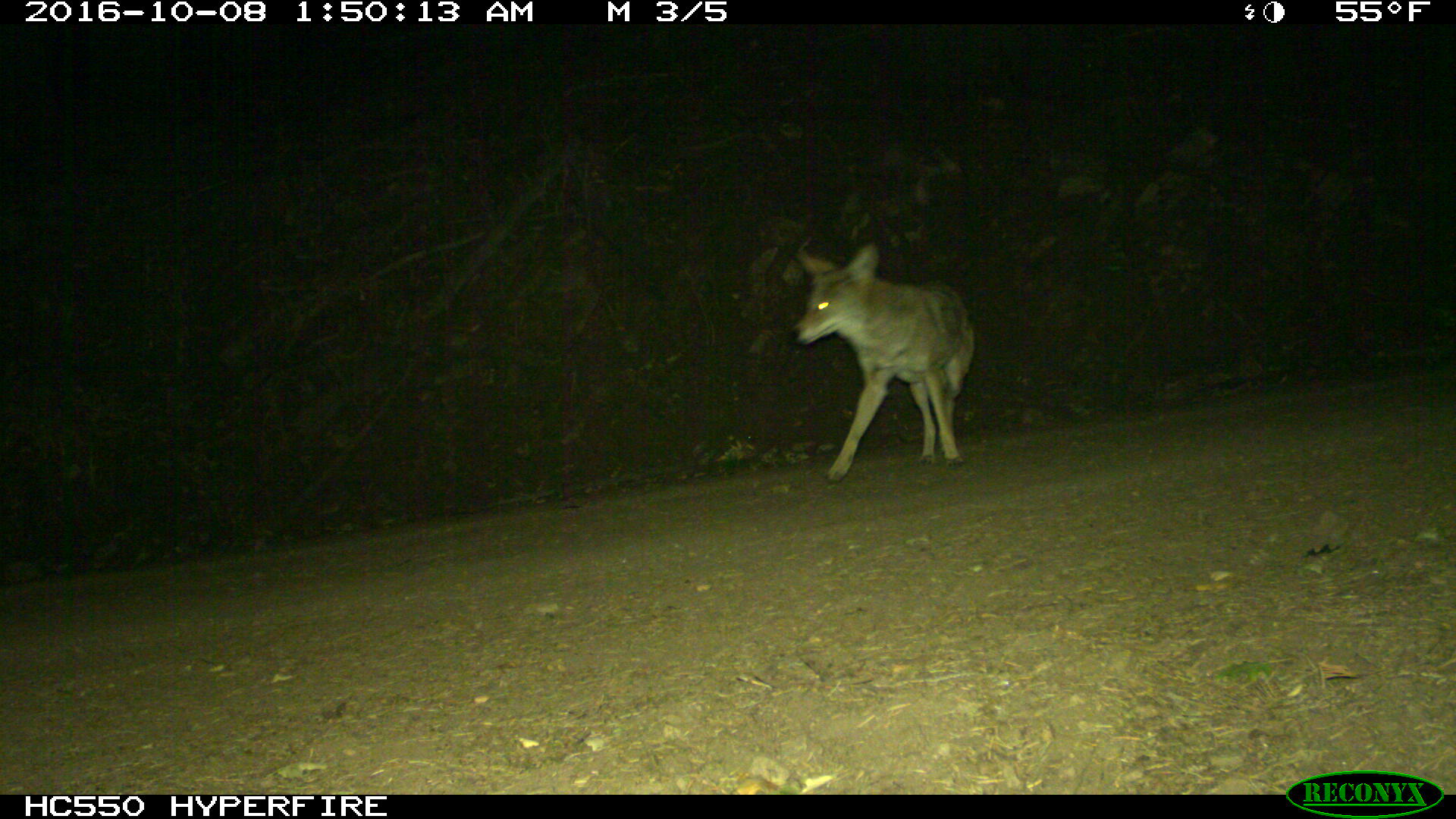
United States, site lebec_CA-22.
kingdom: Animalia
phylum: Chordata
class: Mammalia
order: Carnivora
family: Canidae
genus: Canis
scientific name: Canis latrans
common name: coyote